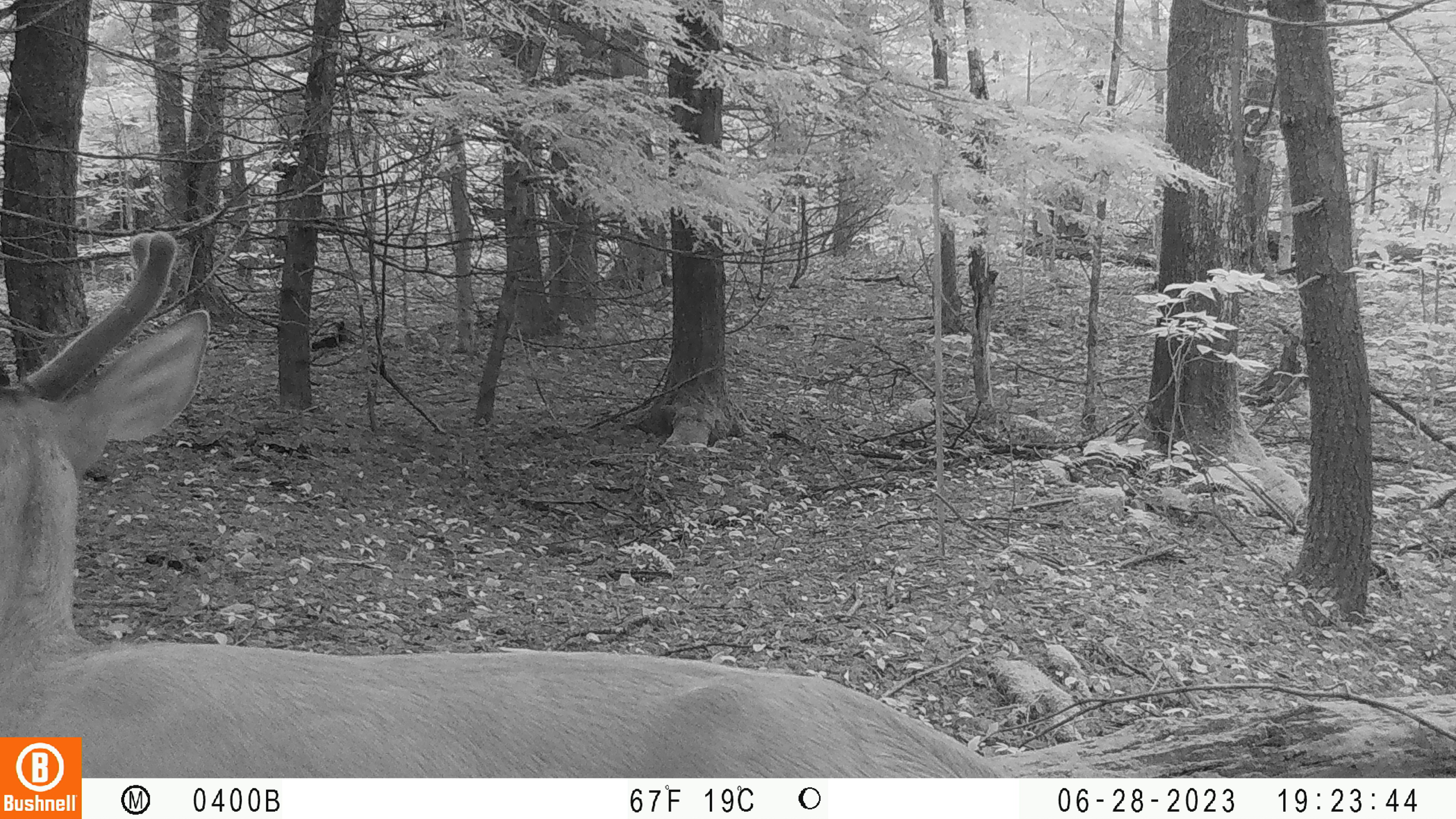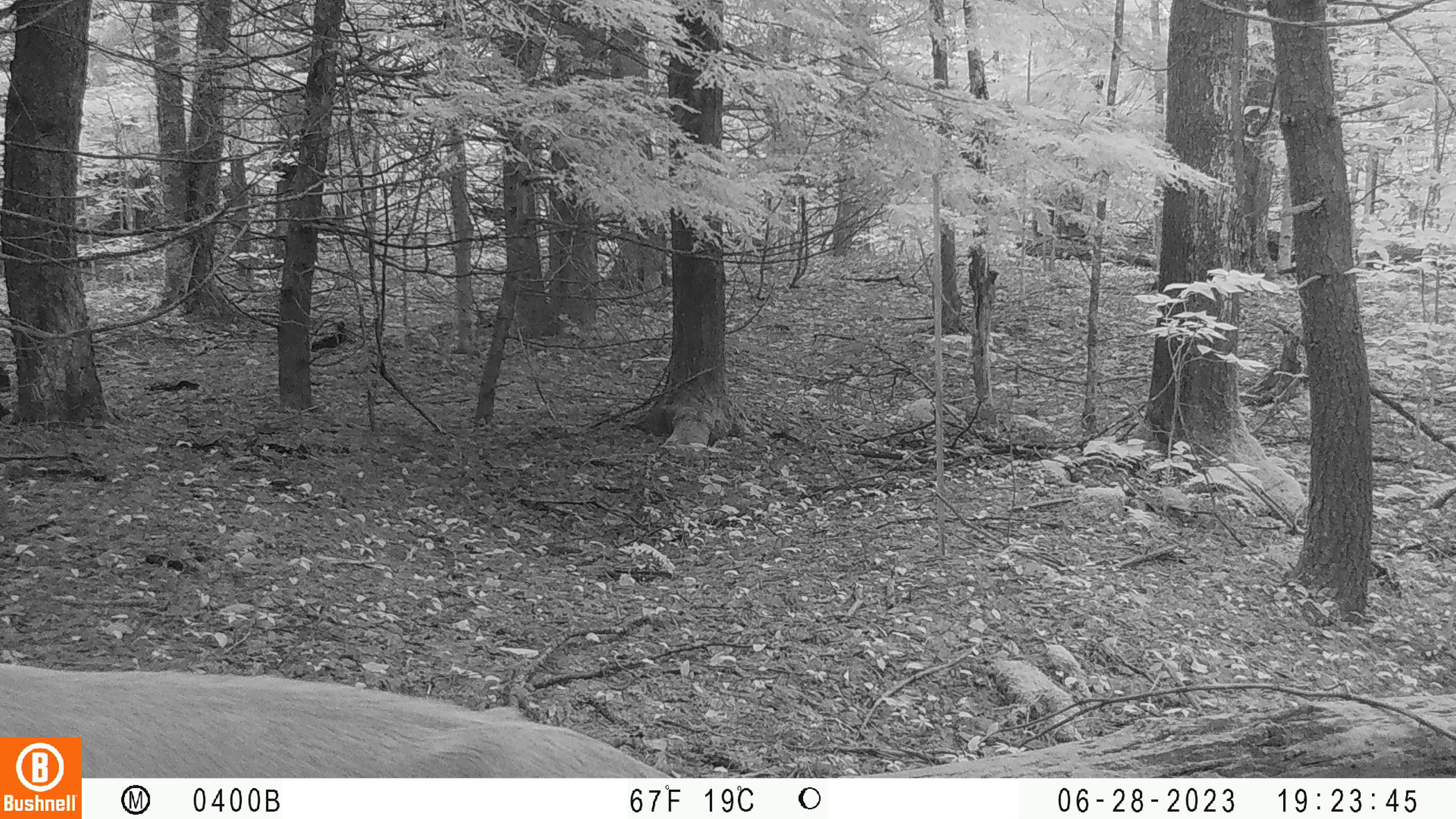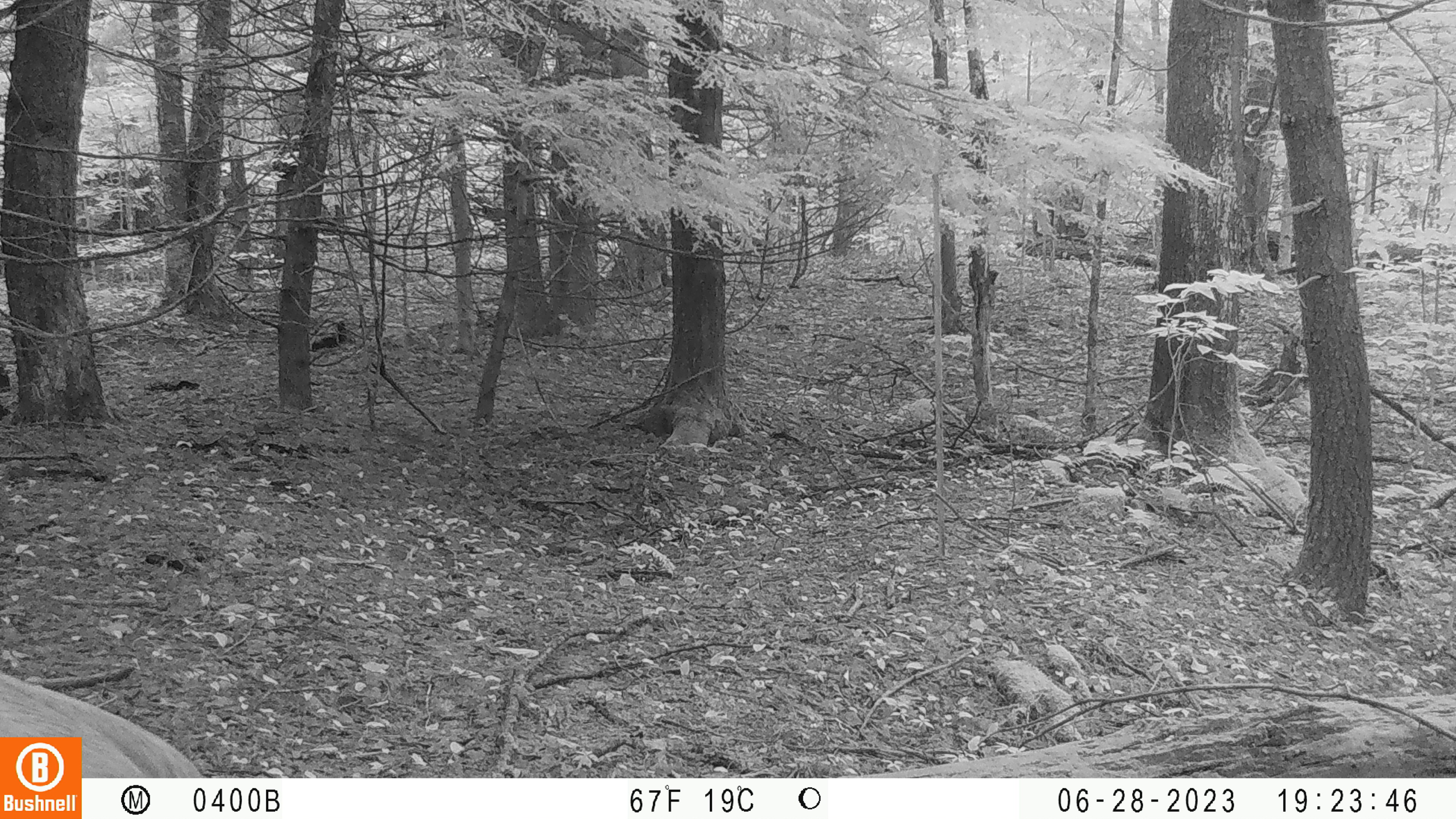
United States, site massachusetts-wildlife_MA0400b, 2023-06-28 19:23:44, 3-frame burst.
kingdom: Animalia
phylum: Chordata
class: Mammalia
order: Artiodactyla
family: Cervidae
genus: Odocoileus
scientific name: Odocoileus virginianus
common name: white-tailed deer